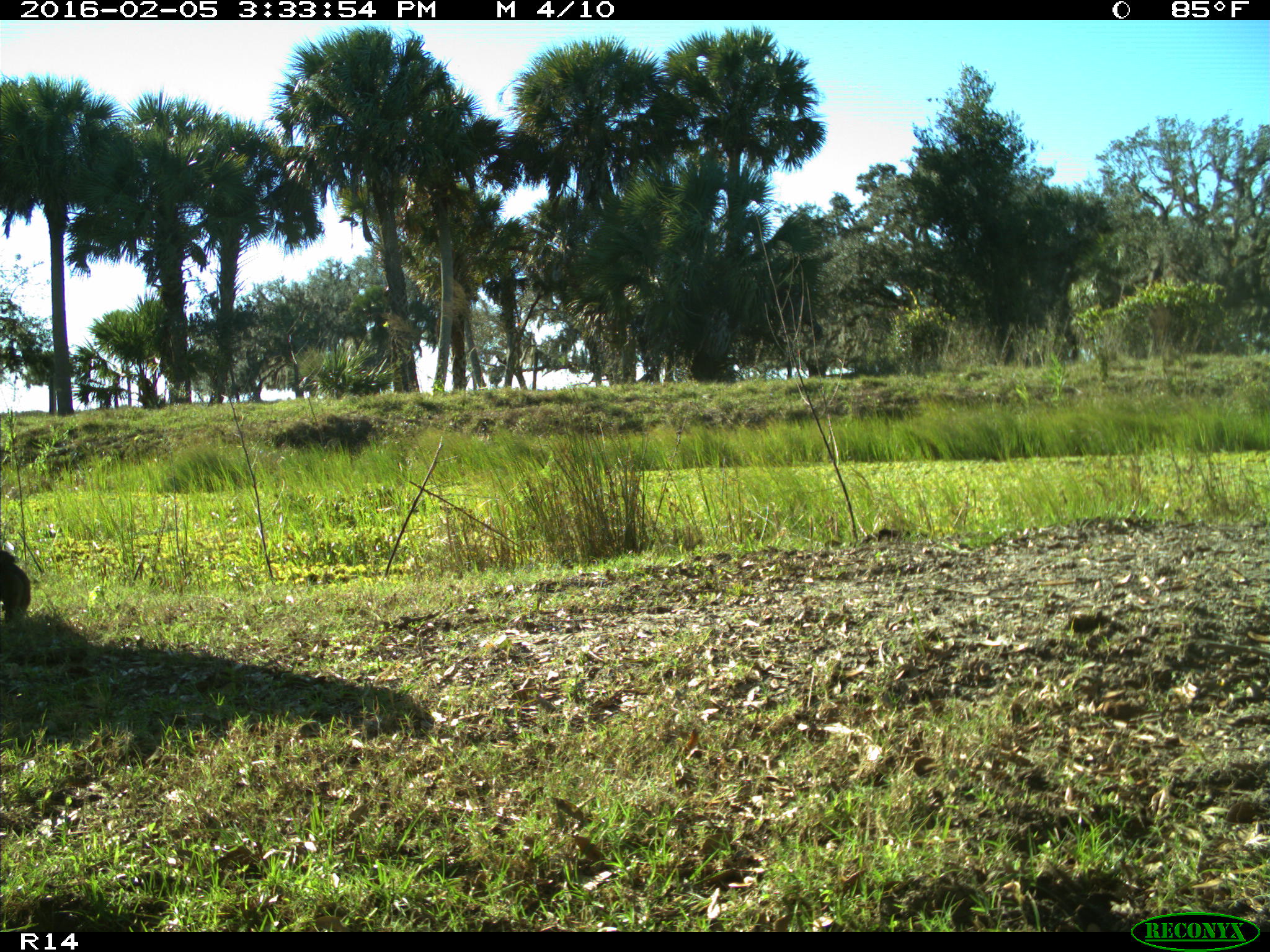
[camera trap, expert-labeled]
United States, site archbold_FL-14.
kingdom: Animalia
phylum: Chordata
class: Mammalia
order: Artiodactyla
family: Bovidae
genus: Bos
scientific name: Bos taurus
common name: domestic cow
Bos taurus (domestic cow).